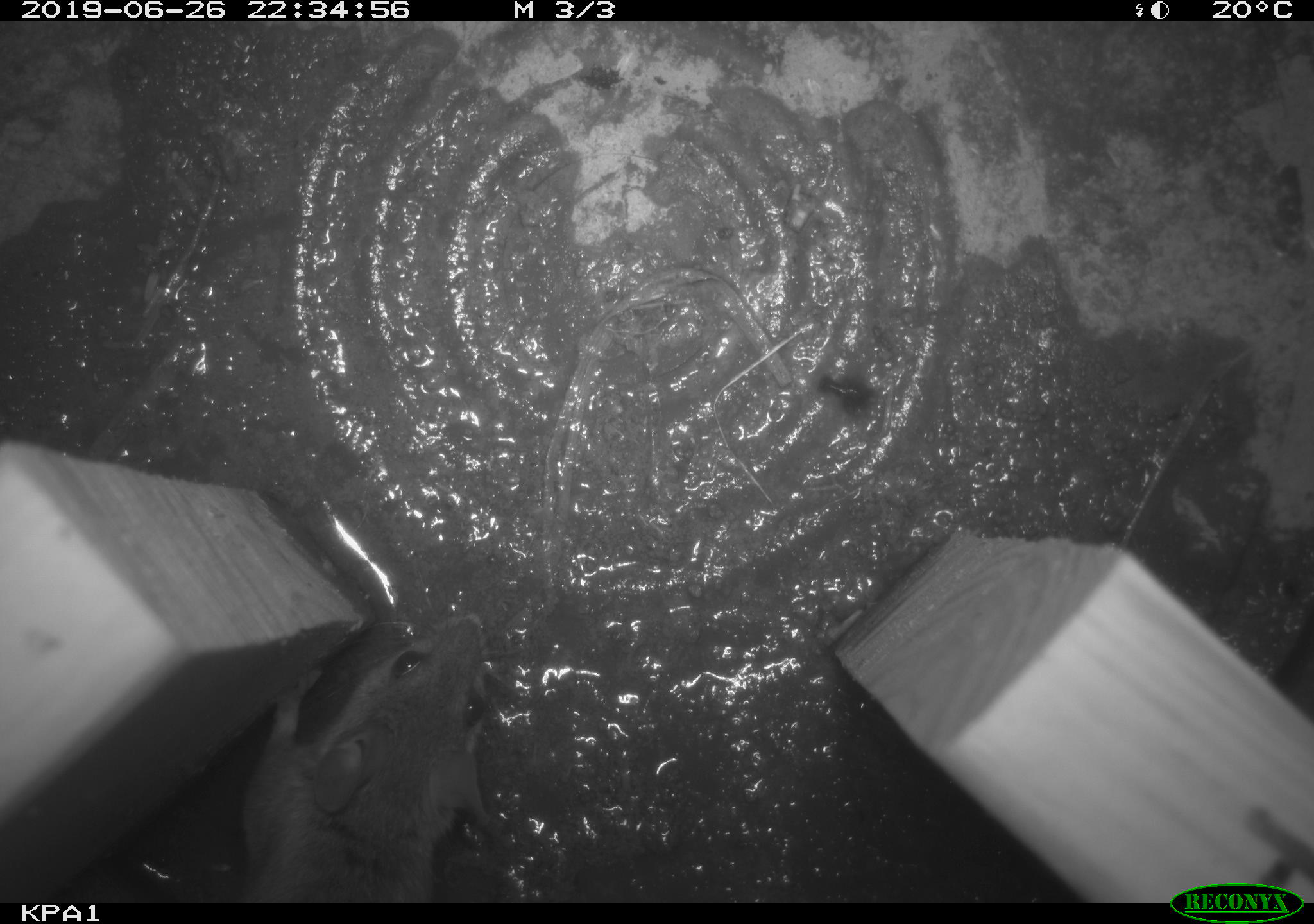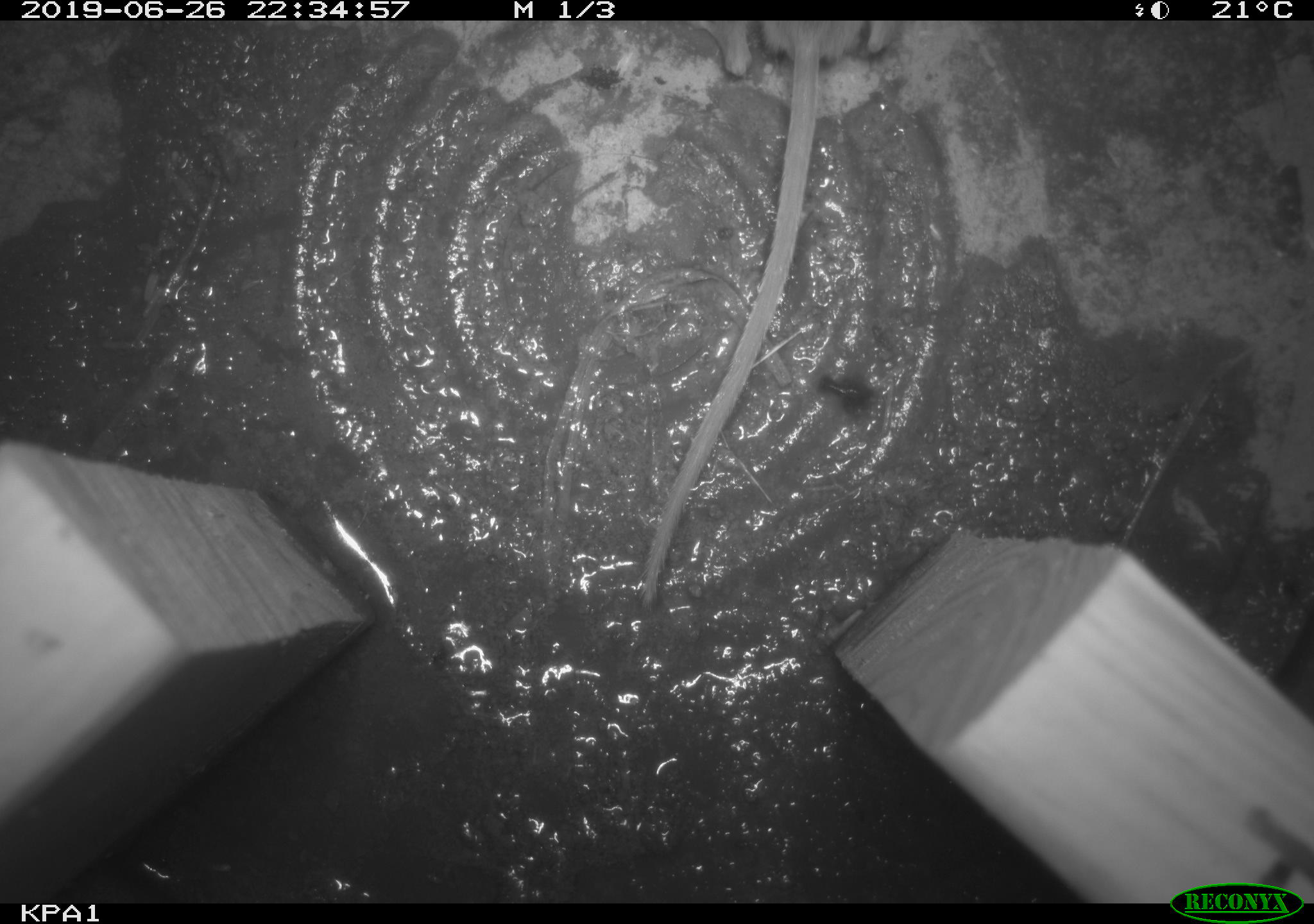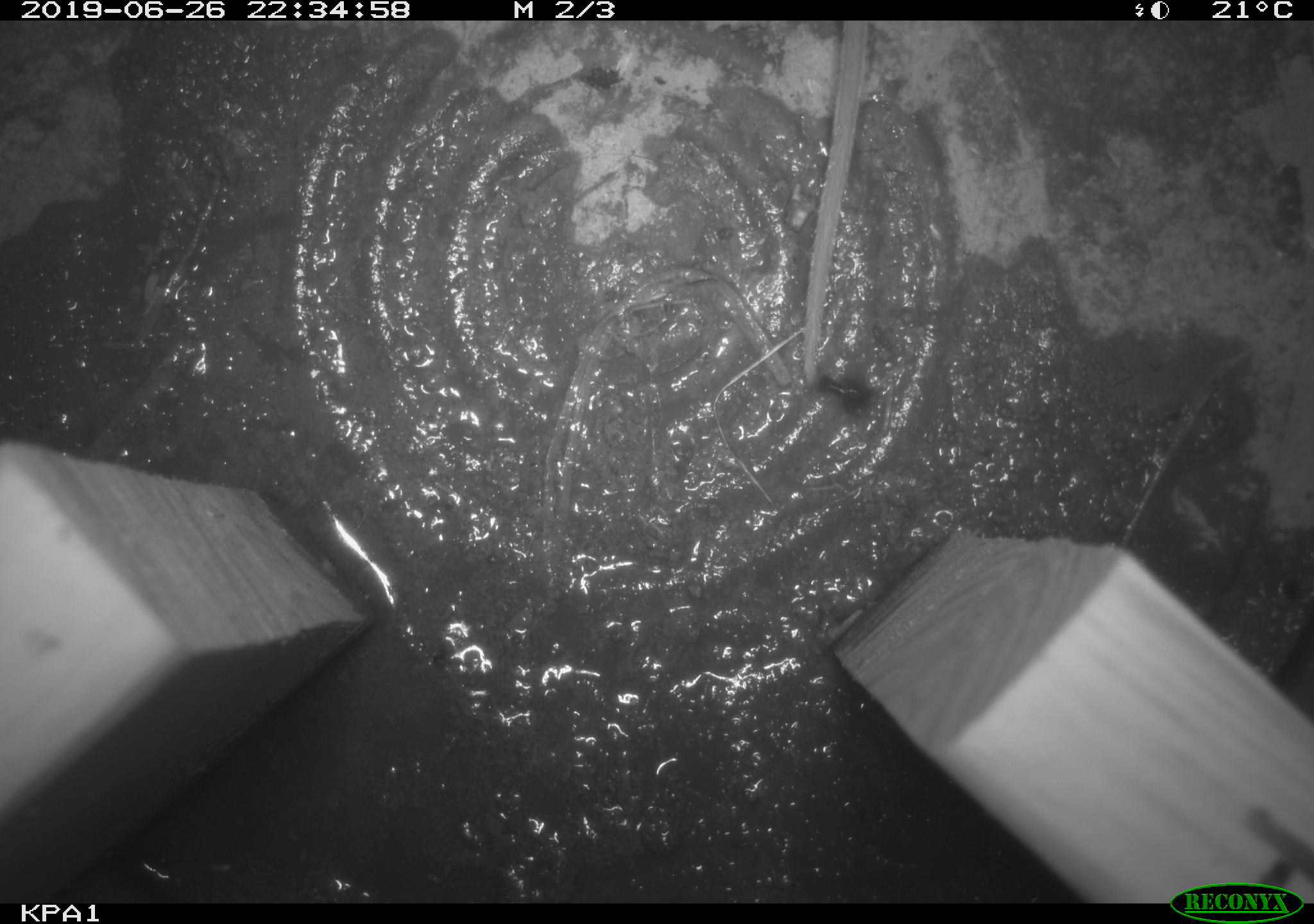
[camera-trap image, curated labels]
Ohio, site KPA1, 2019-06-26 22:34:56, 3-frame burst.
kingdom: Animalia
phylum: Chordata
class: Mammalia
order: Rodentia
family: Cricetidae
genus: Peromyscus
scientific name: Peromyscus leucopus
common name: white-footed mouse